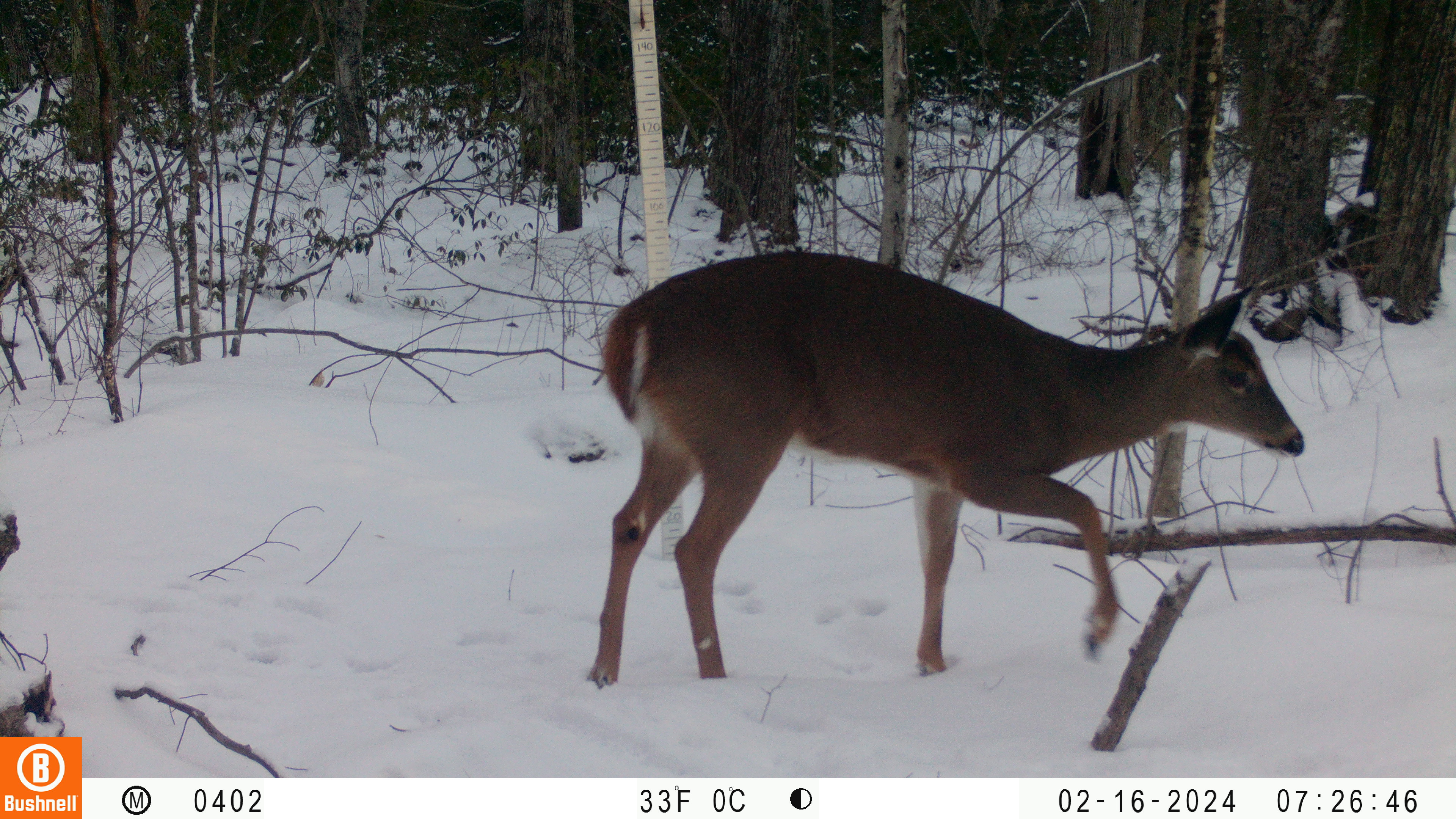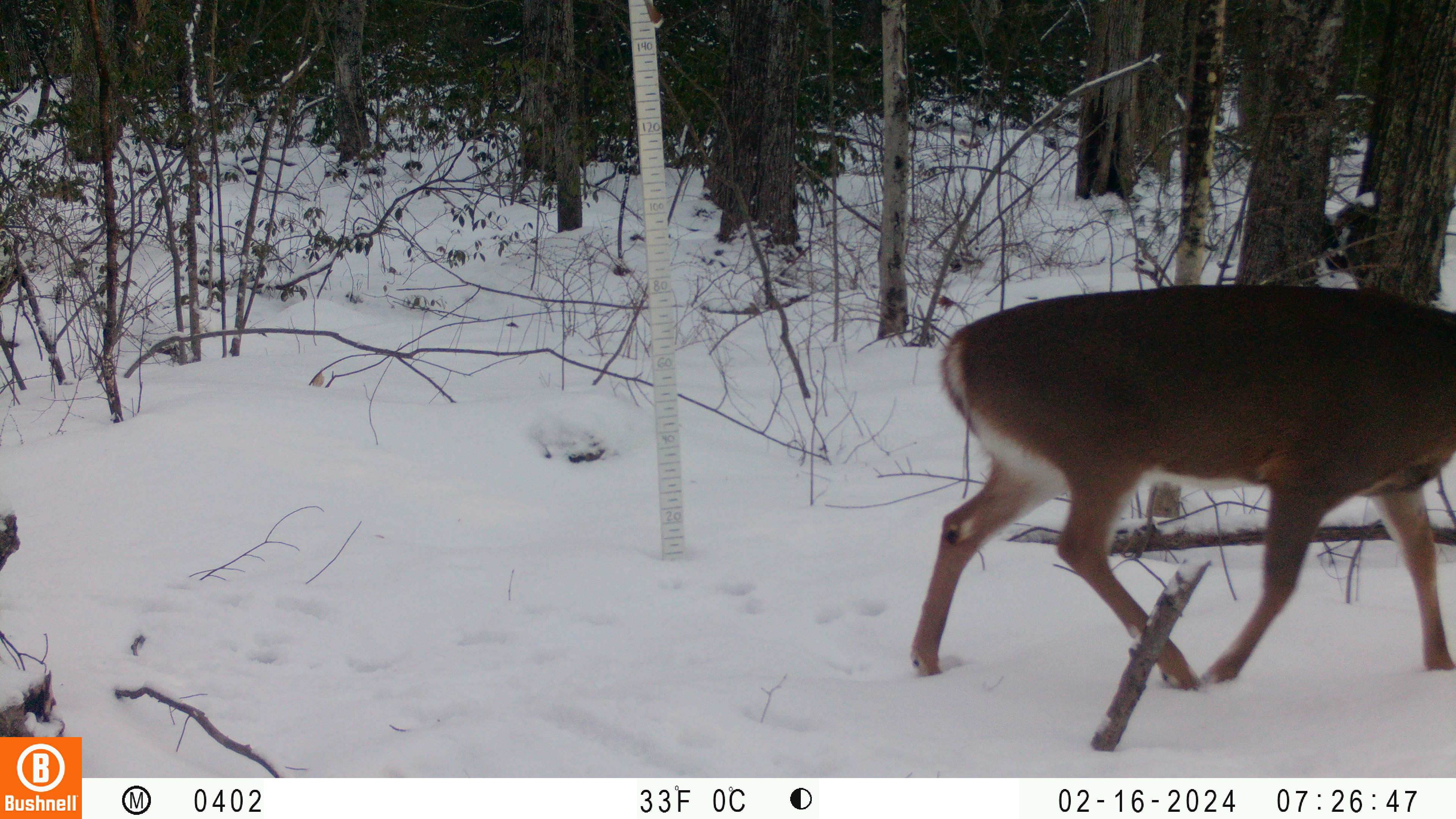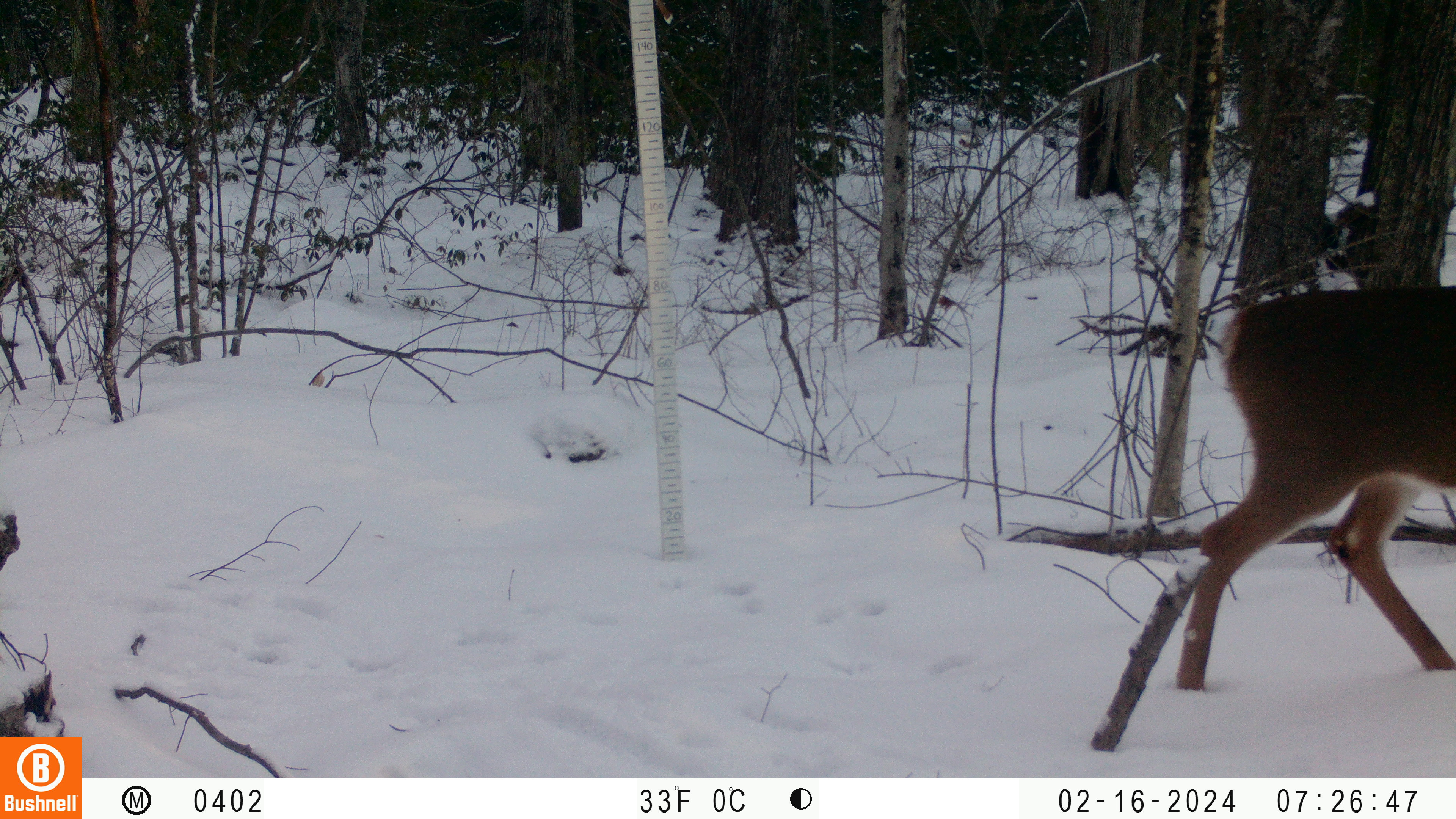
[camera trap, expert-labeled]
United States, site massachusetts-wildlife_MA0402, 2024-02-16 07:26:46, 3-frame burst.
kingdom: Animalia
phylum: Chordata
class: Mammalia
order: Artiodactyla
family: Cervidae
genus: Odocoileus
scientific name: Odocoileus virginianus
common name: white-tailed deer